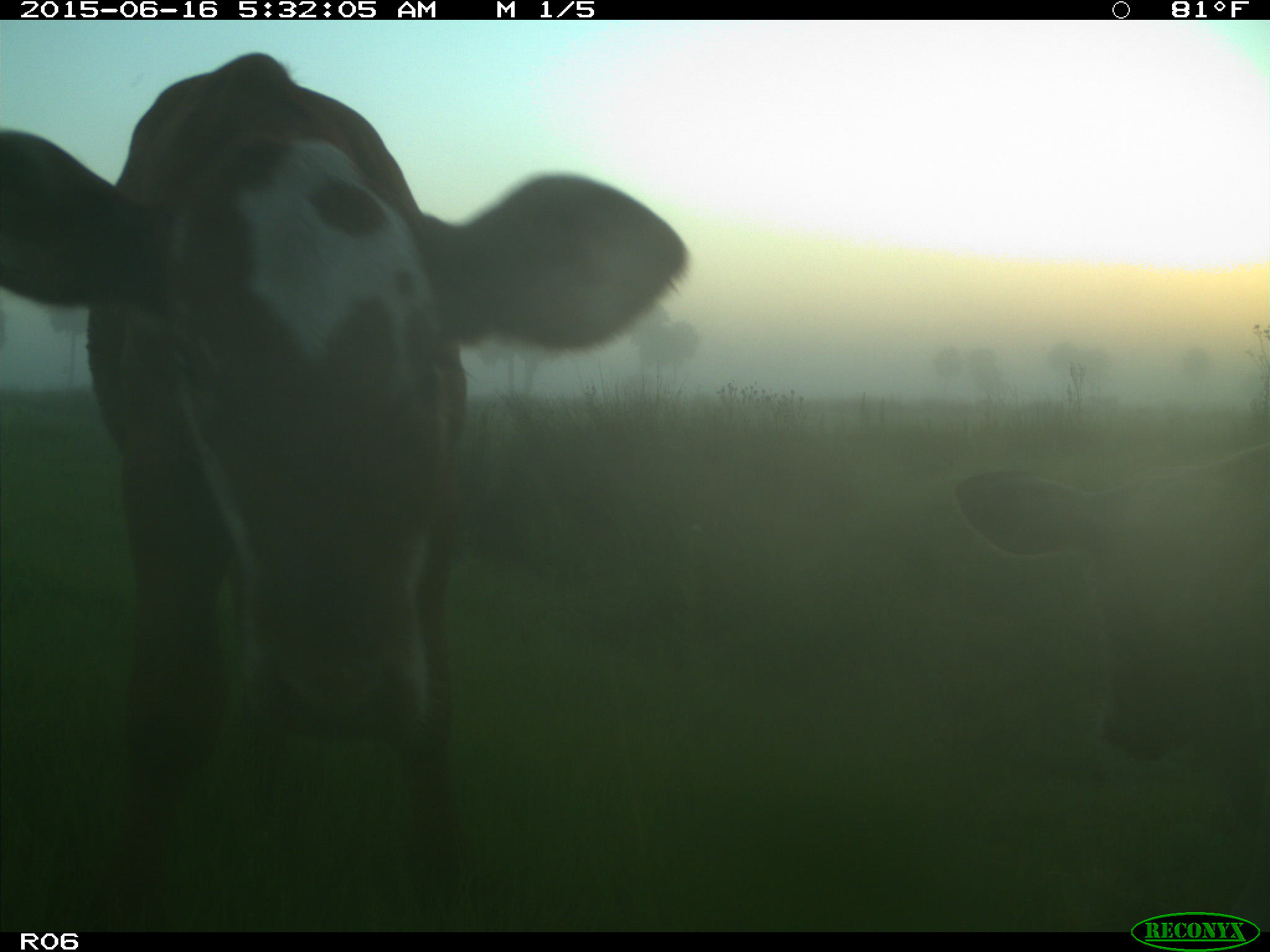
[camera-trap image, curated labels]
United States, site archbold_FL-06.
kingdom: Animalia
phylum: Chordata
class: Mammalia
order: Artiodactyla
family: Bovidae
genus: Bos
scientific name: Bos taurus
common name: domestic cow